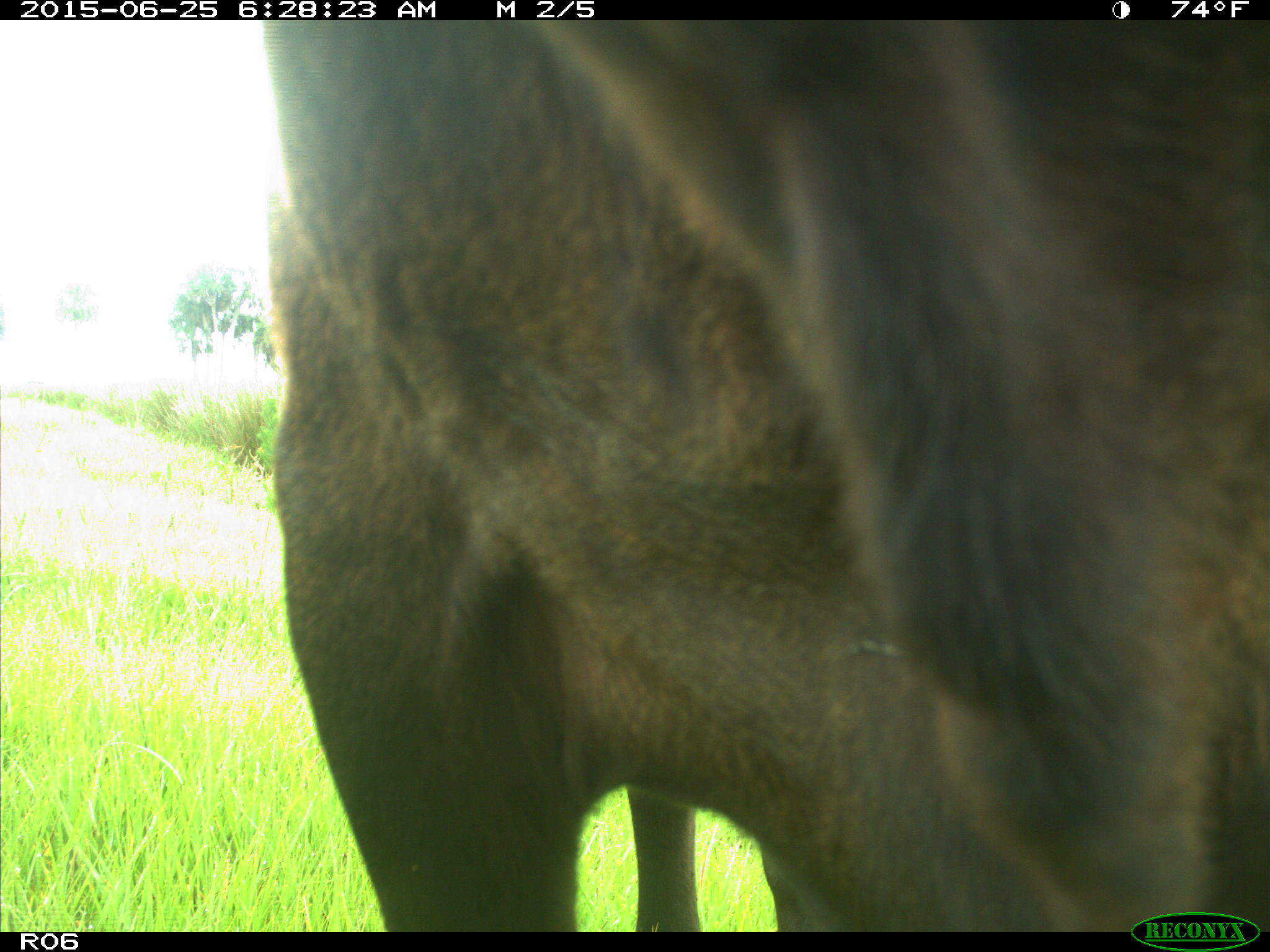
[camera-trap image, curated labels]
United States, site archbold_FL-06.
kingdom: Animalia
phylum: Chordata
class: Mammalia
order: Artiodactyla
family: Bovidae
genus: Bos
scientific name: Bos taurus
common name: domestic cow